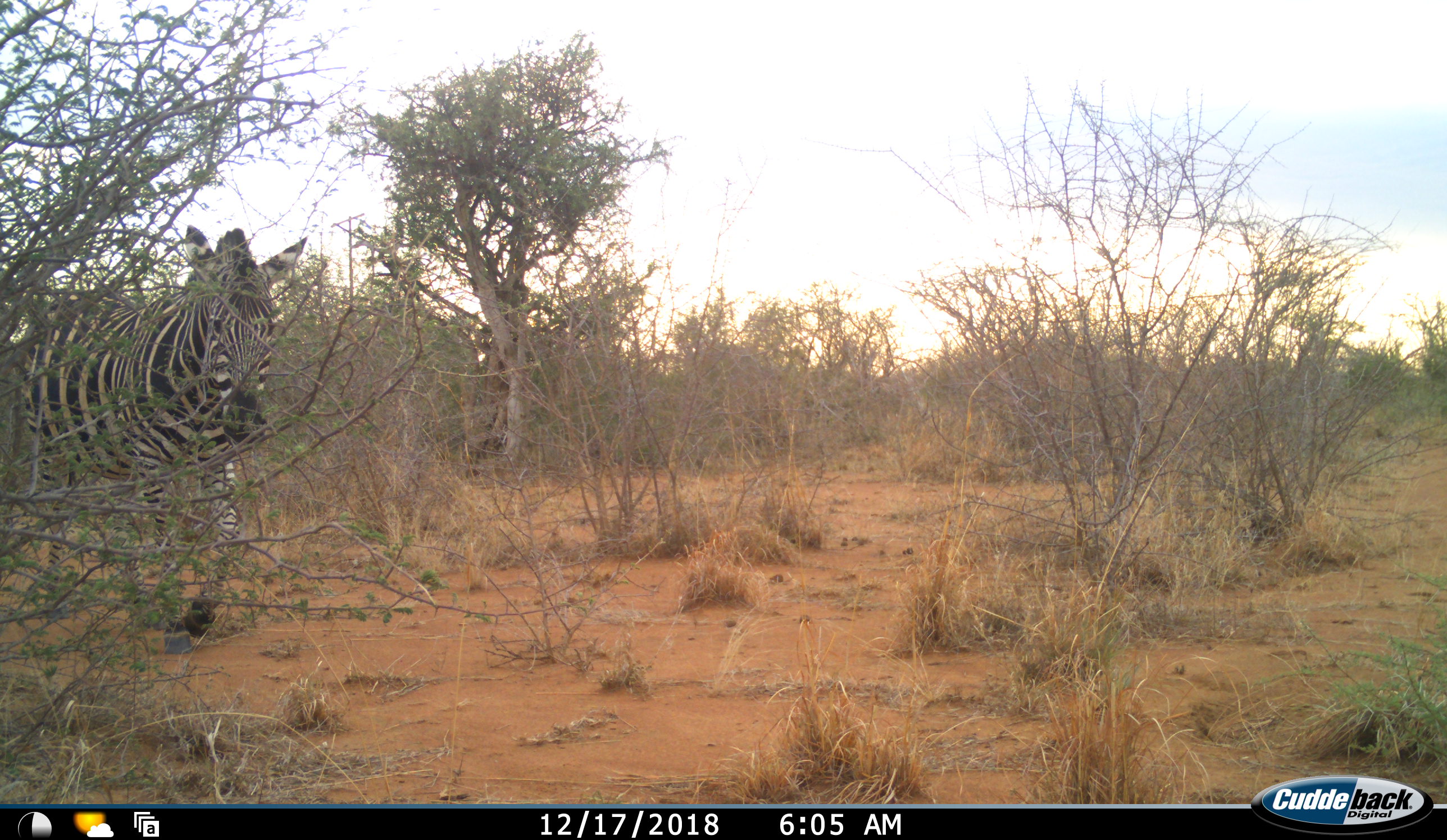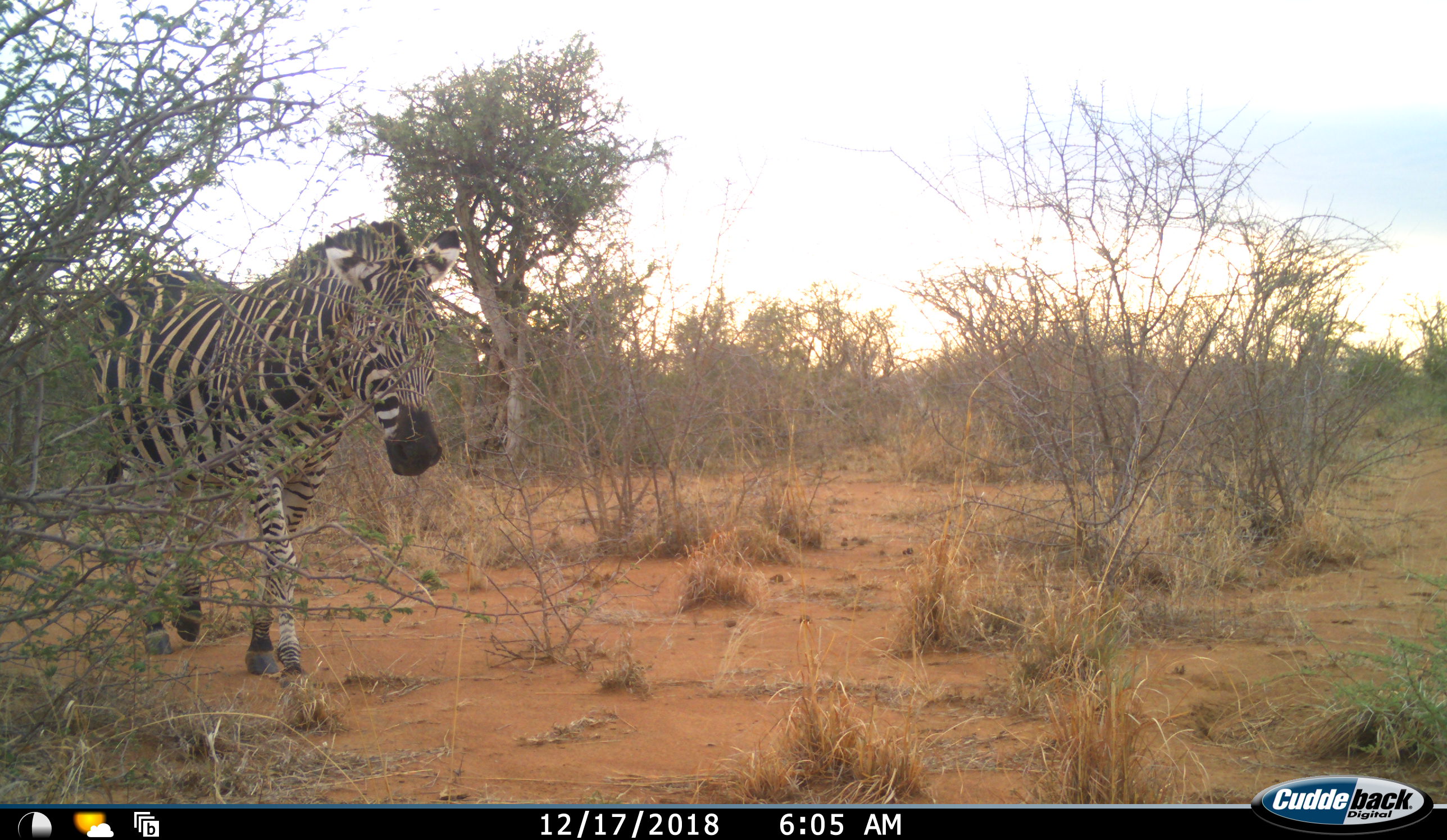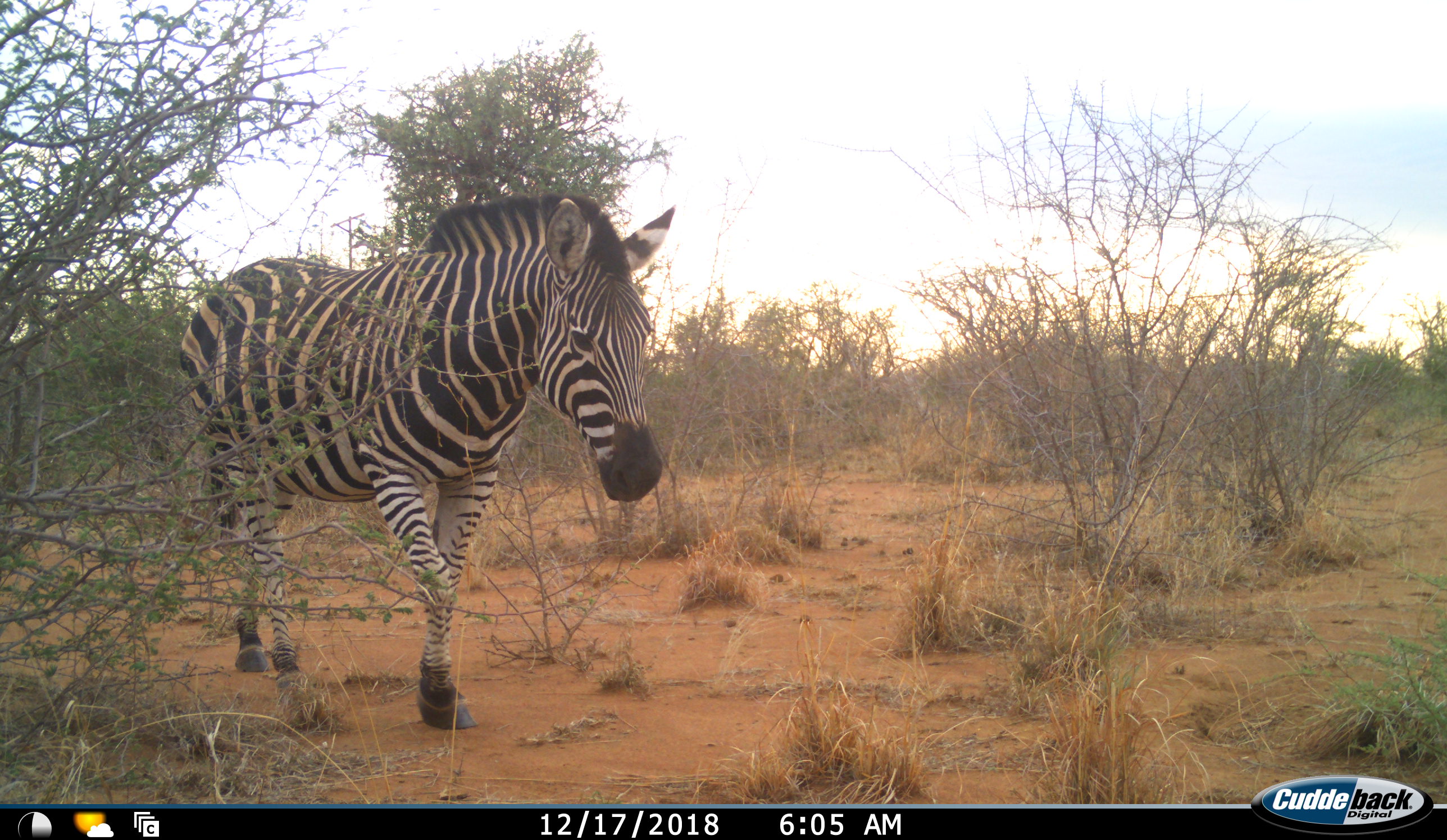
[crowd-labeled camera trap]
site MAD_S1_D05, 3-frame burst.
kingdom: Animalia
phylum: Chordata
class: Mammalia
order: Perissodactyla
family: Equidae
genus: Equus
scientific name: Equus quagga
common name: plains zebra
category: zebraplains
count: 1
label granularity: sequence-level